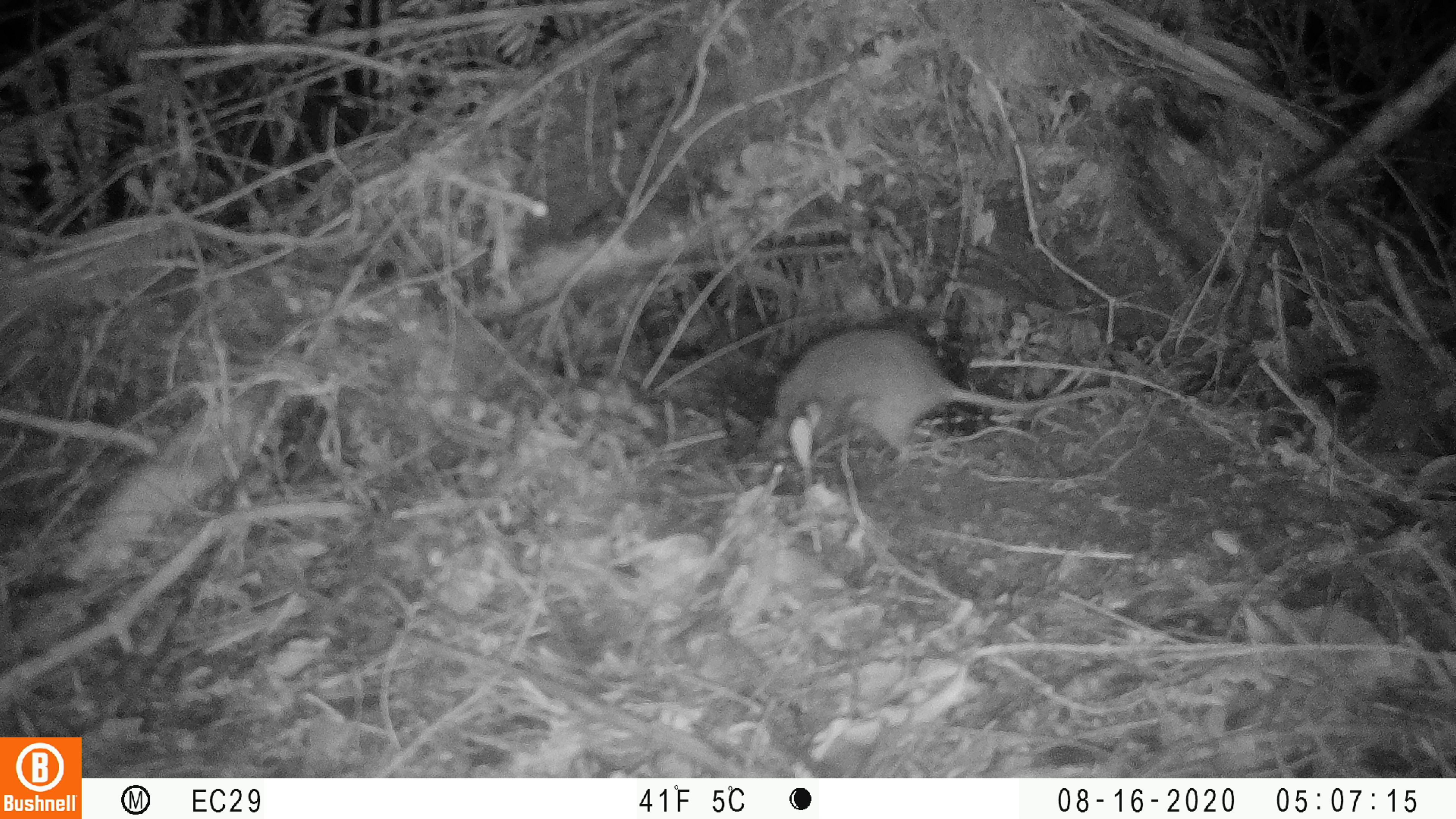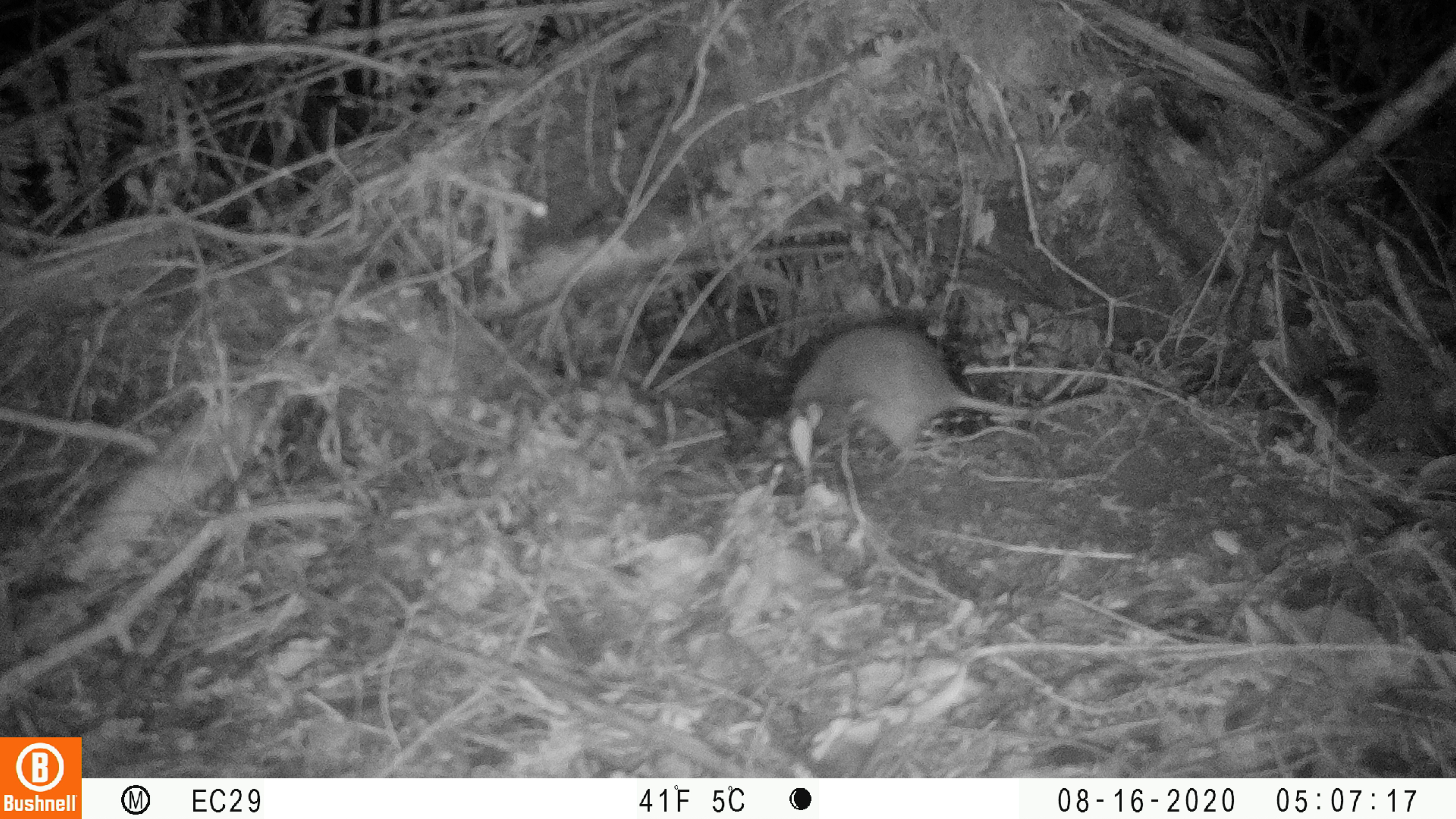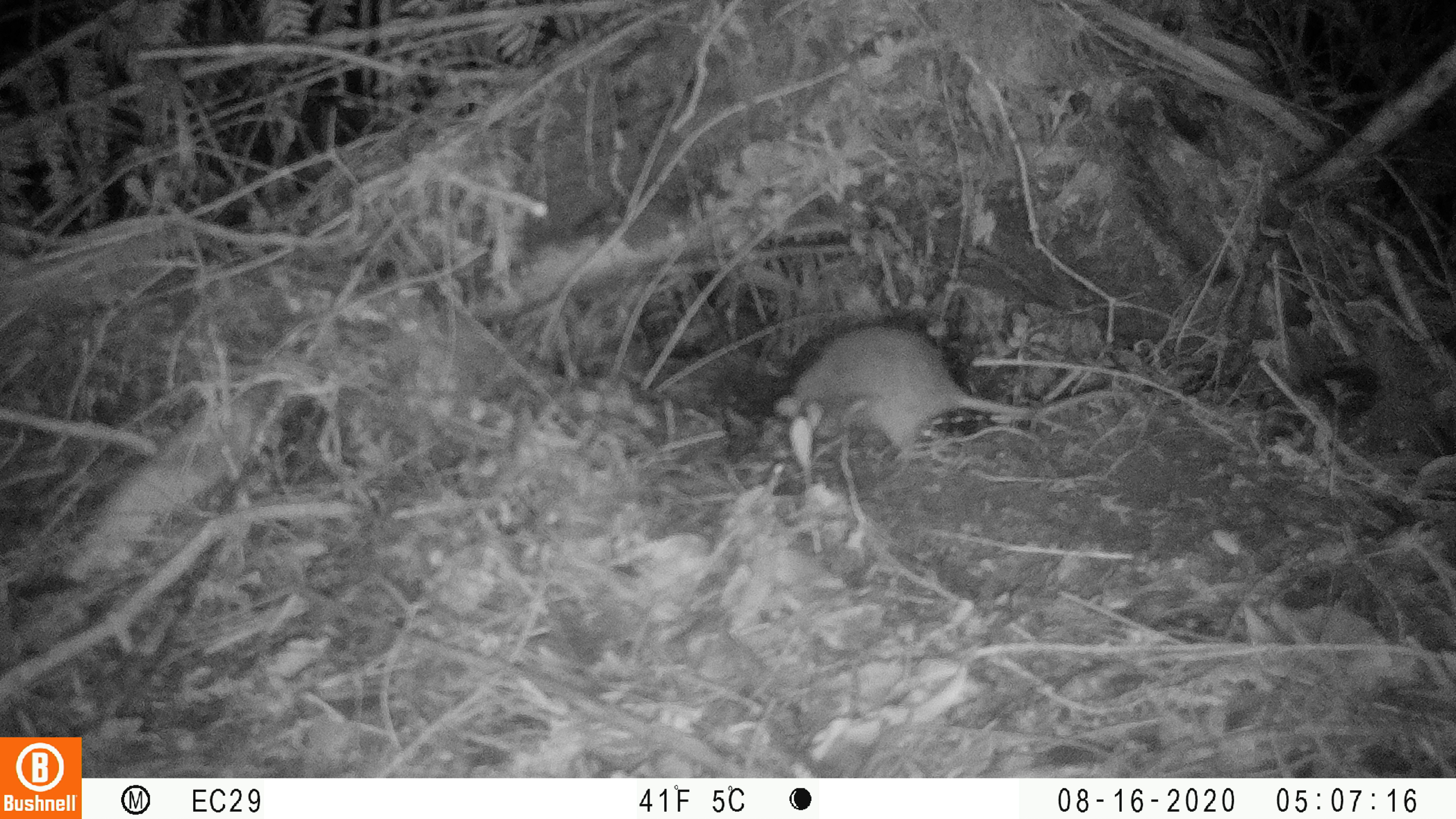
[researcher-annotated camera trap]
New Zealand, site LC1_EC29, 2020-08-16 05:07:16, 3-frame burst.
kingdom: Animalia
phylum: Chordata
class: Mammalia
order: Rodentia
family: Muridae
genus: Rattus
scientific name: Rattus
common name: rat